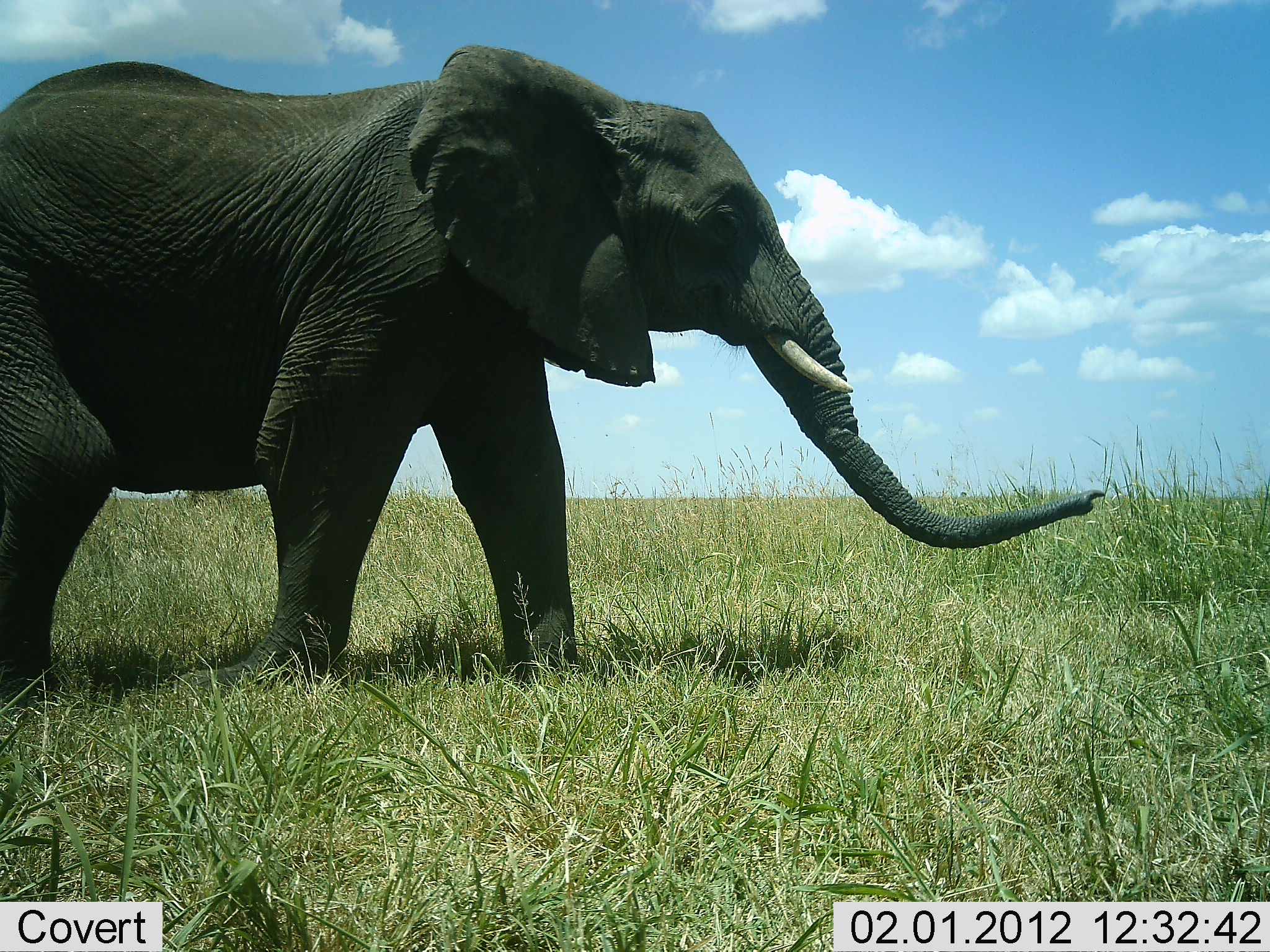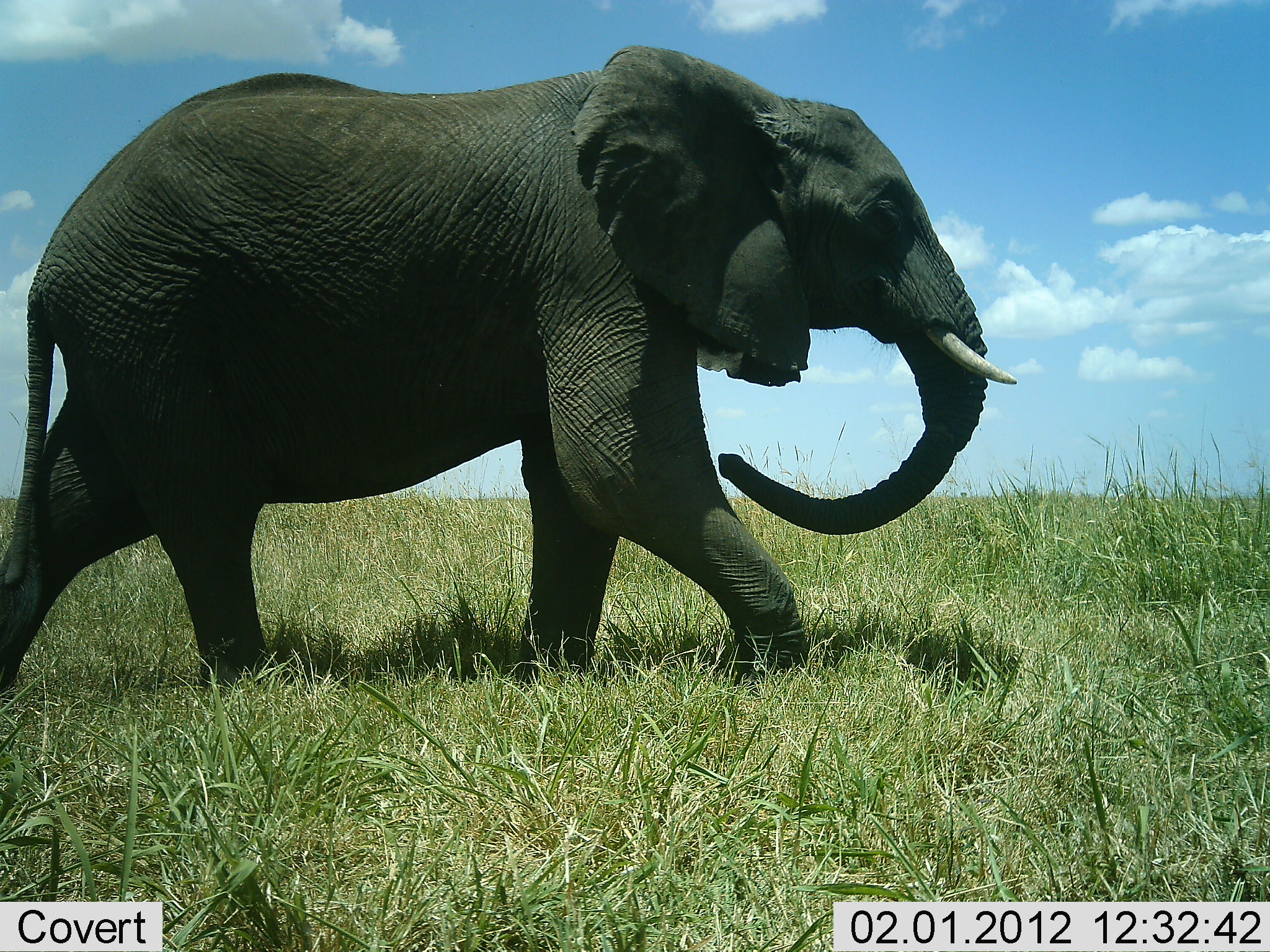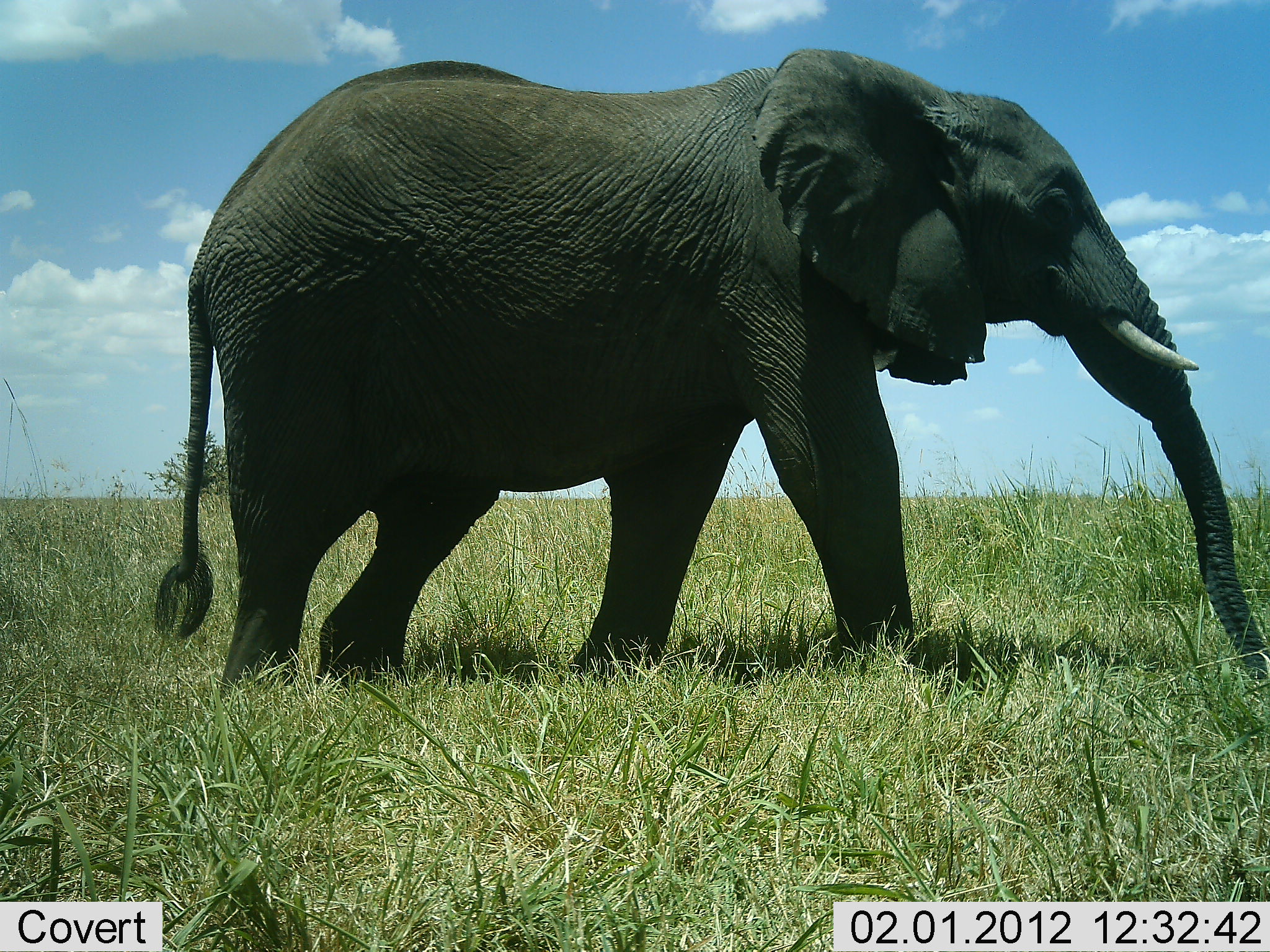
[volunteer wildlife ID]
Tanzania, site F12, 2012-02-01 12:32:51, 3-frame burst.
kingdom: Animalia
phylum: Chordata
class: Mammalia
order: Proboscidea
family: Elephantidae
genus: Loxodonta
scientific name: Loxodonta africana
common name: african bush elephant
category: elephant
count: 1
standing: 9%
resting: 0%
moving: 100%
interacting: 0%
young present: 0%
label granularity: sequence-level